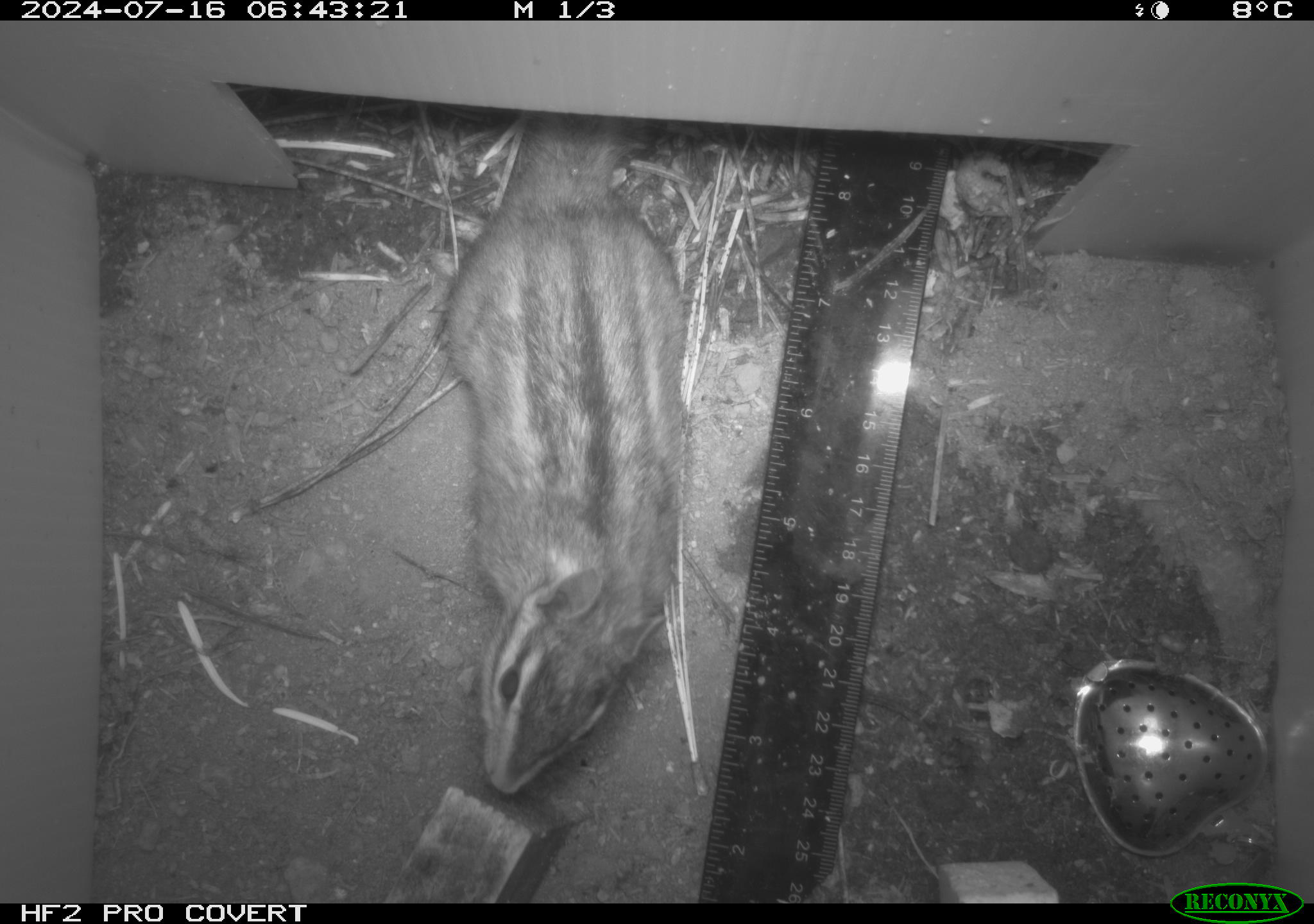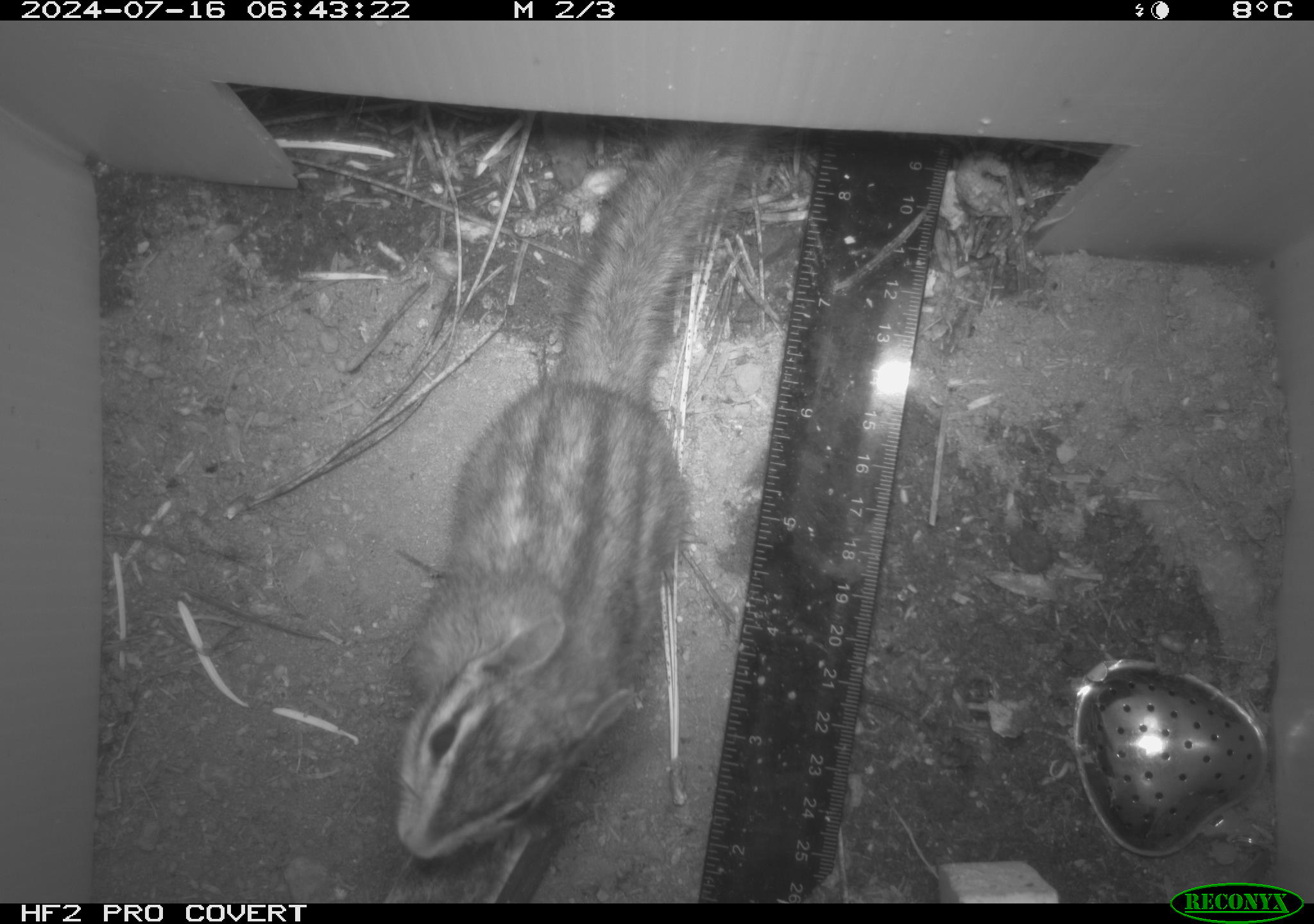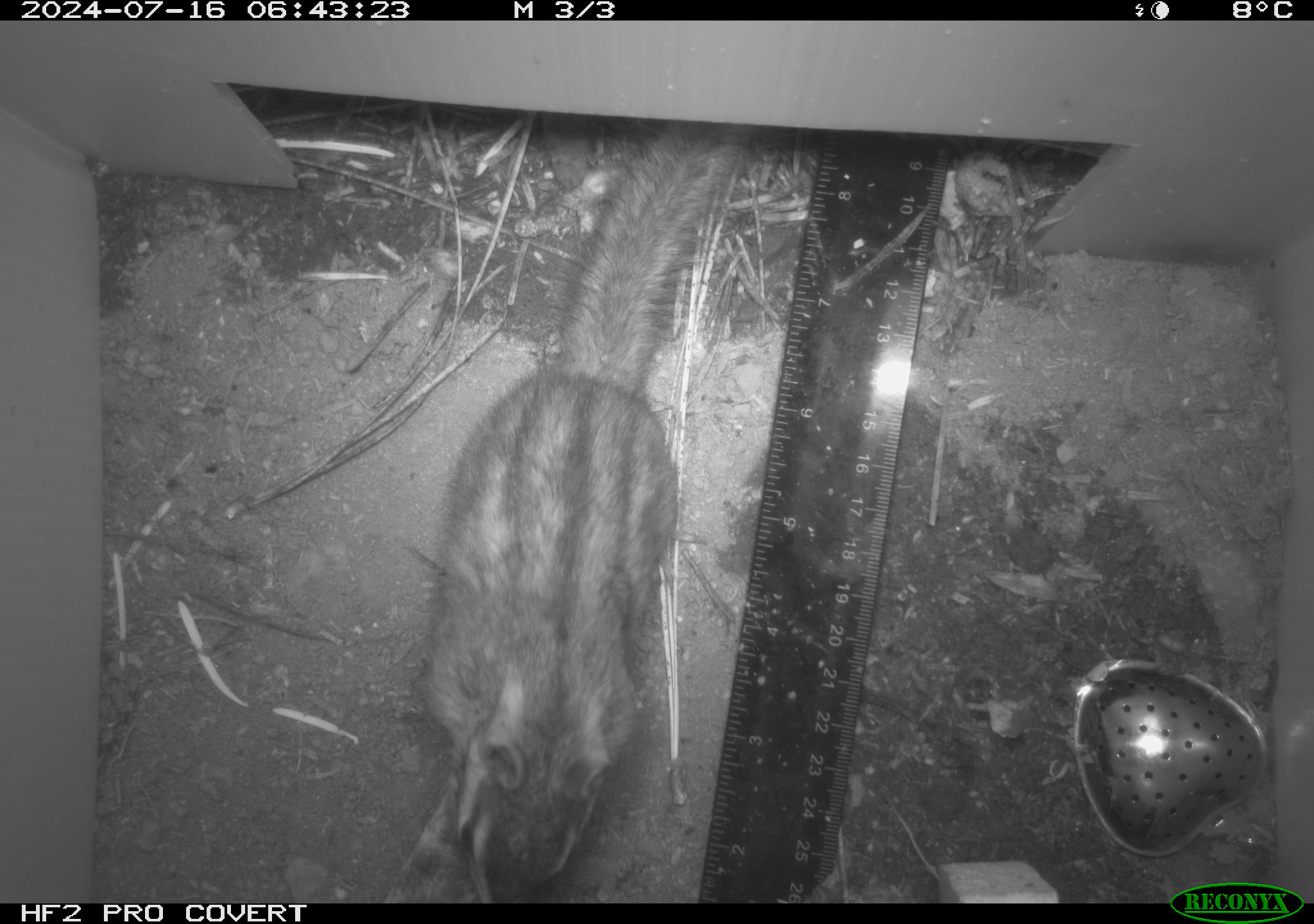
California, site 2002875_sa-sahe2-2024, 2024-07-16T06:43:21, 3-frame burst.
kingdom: Animalia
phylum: Chordata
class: Mammalia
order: Rodentia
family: Sciuridae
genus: Neotamias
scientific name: Neotamias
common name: western chipmunks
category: neotamias species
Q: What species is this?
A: Neotamias species (western chipmunks) (Neotamias).